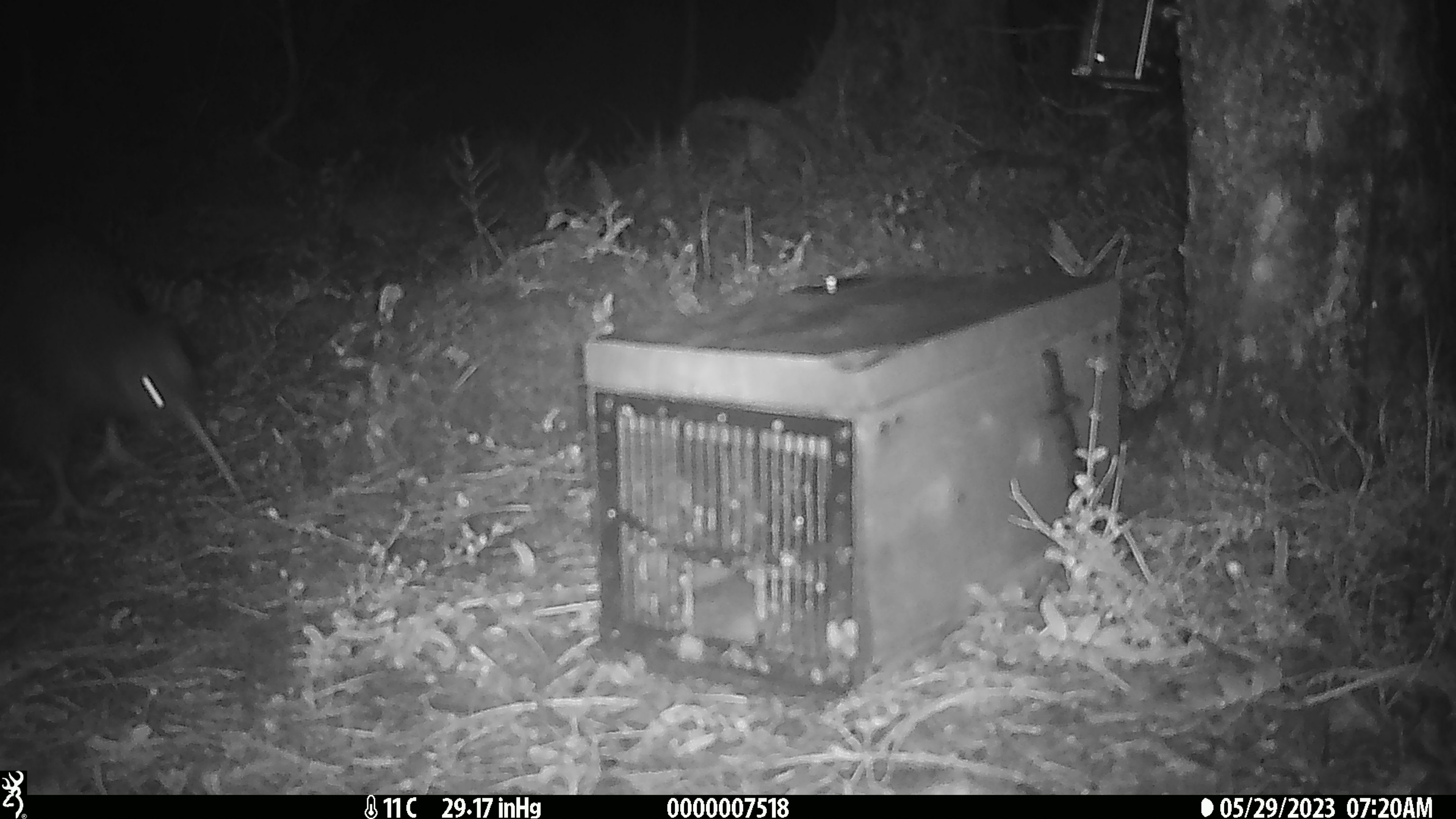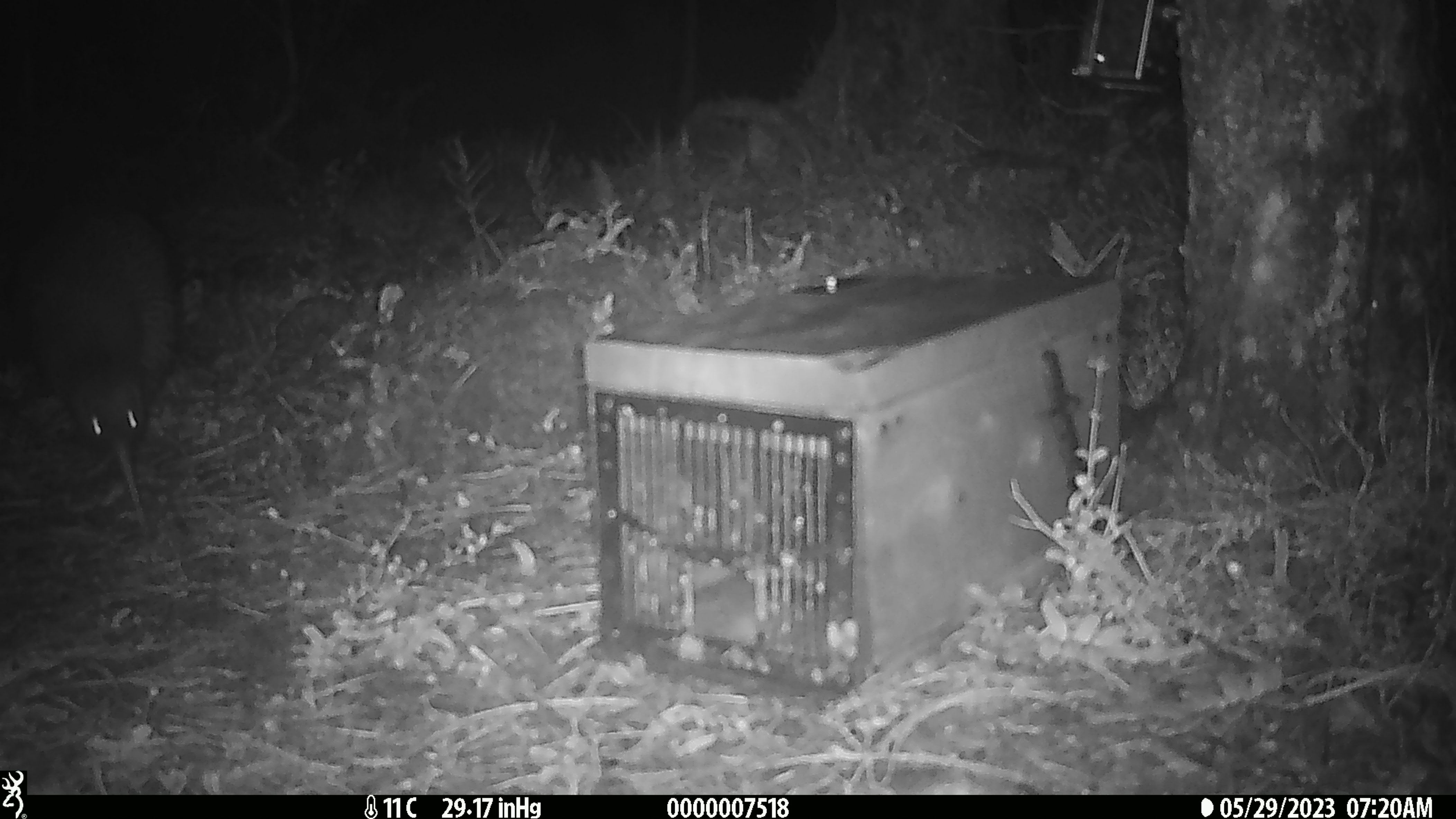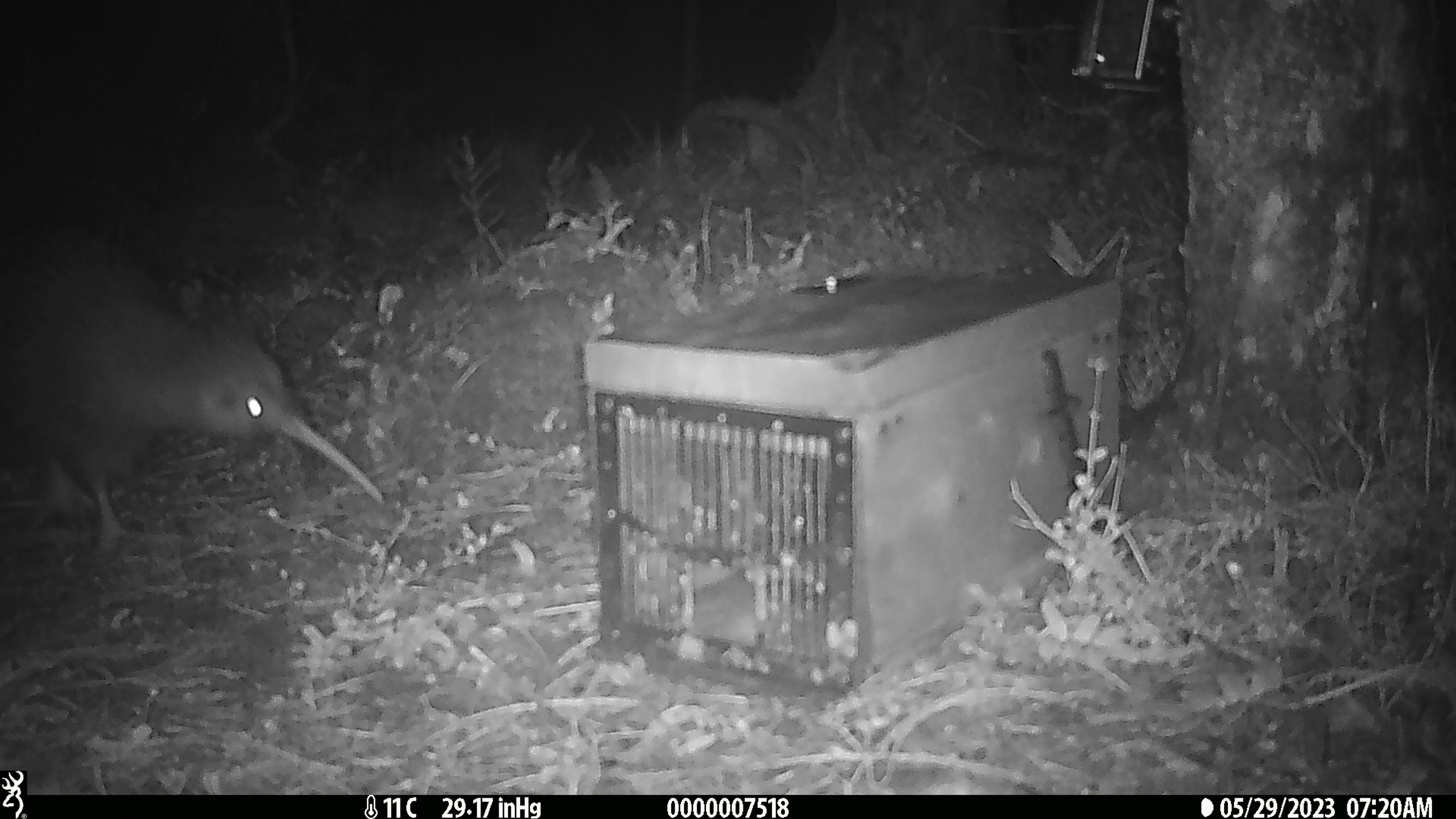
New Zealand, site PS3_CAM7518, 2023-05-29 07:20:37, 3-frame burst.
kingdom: Animalia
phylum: Chordata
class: Aves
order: Apterygiformes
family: Apterygidae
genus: Apteryx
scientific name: Apteryx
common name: kiwi